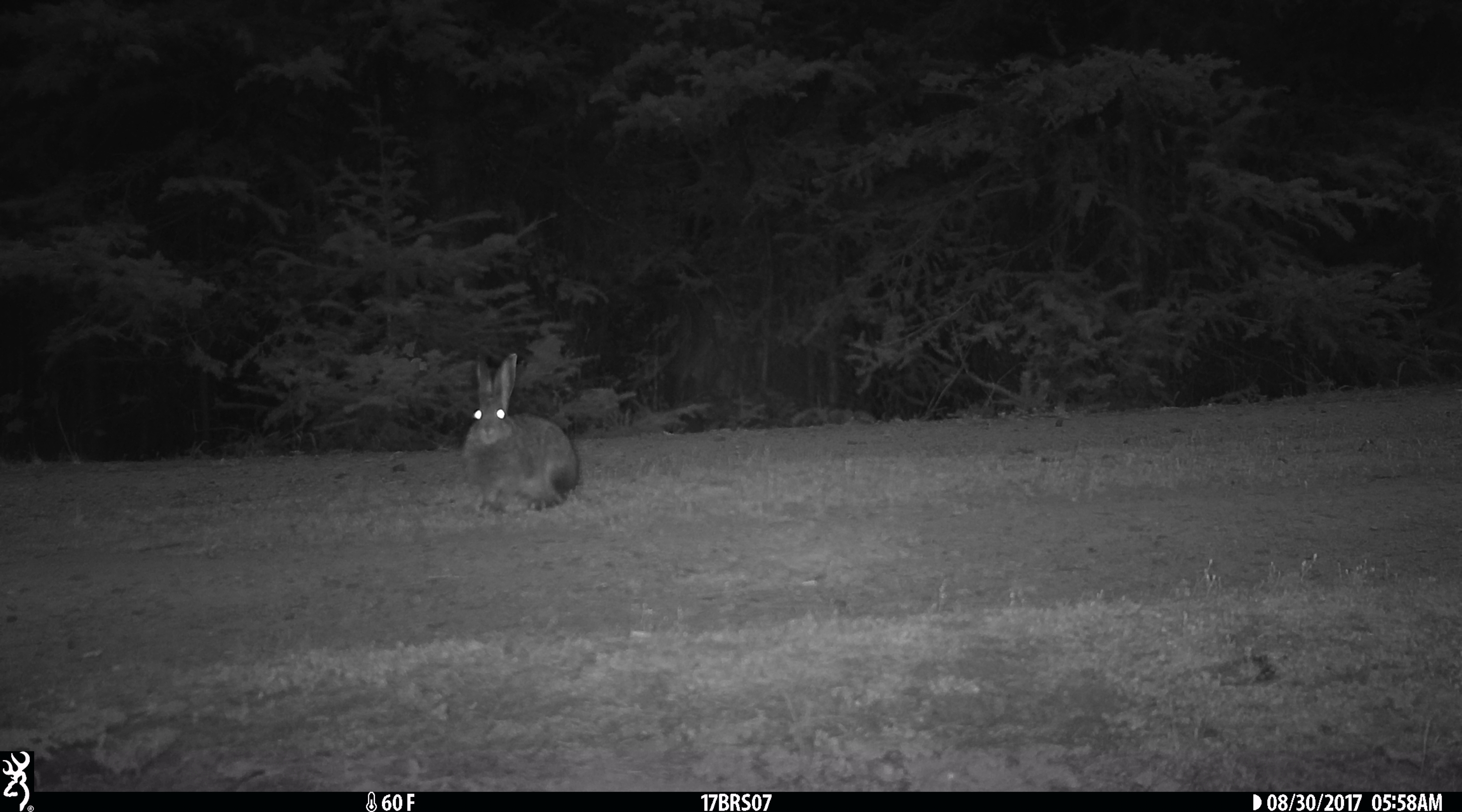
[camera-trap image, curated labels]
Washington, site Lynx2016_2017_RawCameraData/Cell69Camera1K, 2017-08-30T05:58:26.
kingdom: Animalia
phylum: Chordata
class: Mammalia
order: Lagomorpha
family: Leporidae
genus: Lepus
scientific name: Lepus americanus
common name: snowshoe hare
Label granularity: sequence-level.